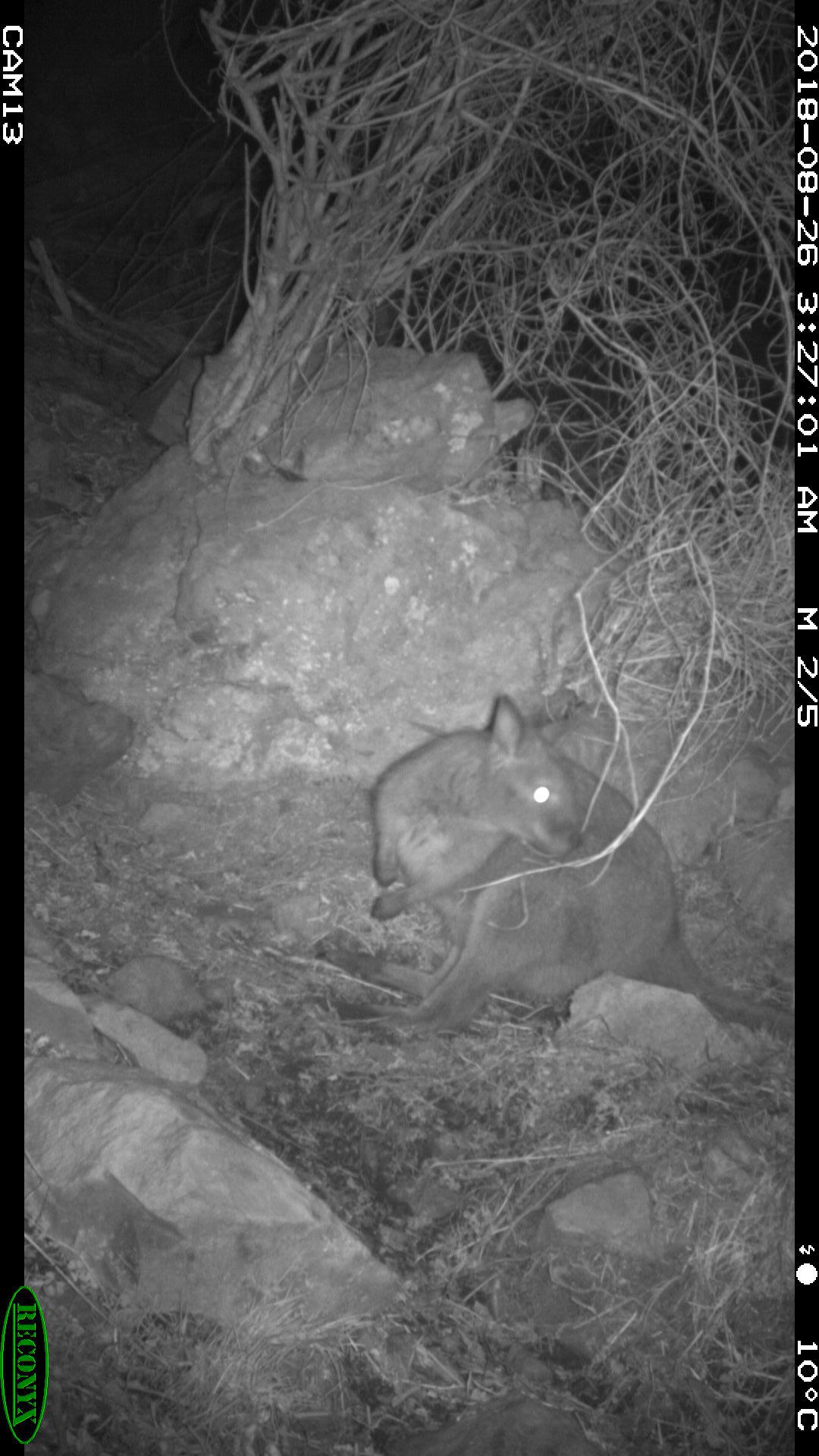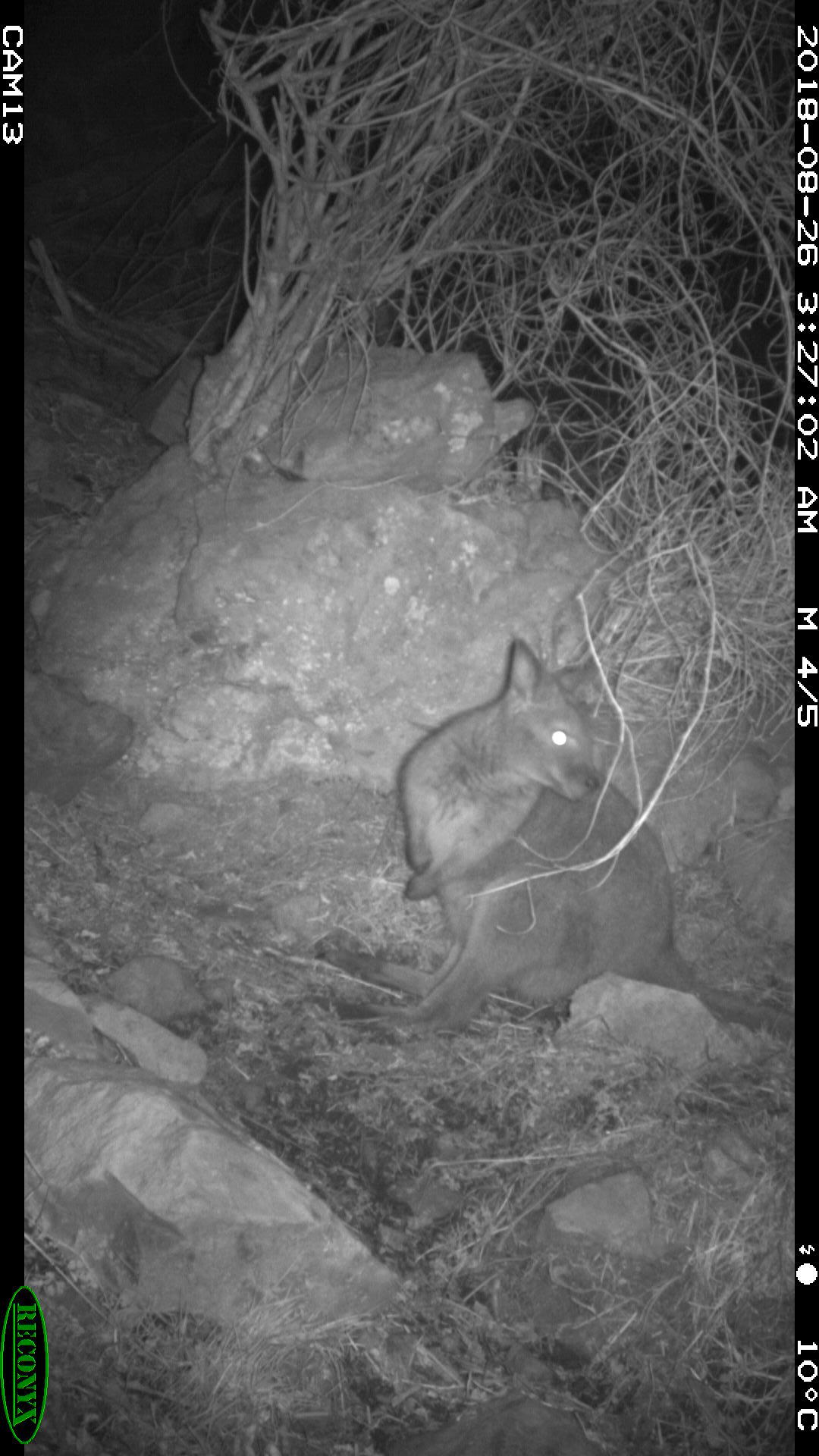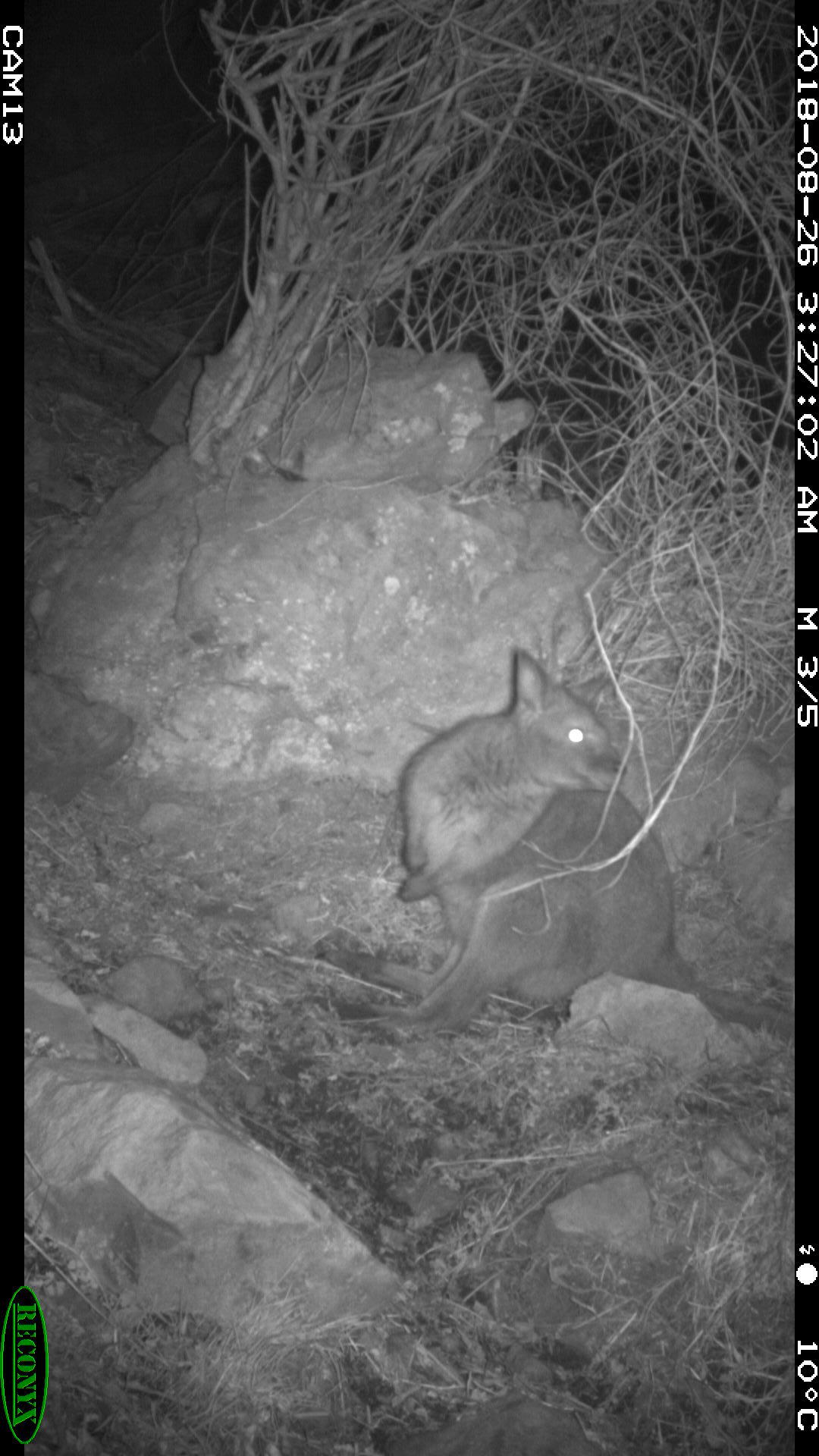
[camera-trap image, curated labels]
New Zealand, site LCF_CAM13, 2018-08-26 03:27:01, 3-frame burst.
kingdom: Animalia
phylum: Chordata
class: Mammalia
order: Diprotodontia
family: Macropodidae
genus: Notamacropus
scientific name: Notamacropus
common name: wallaby